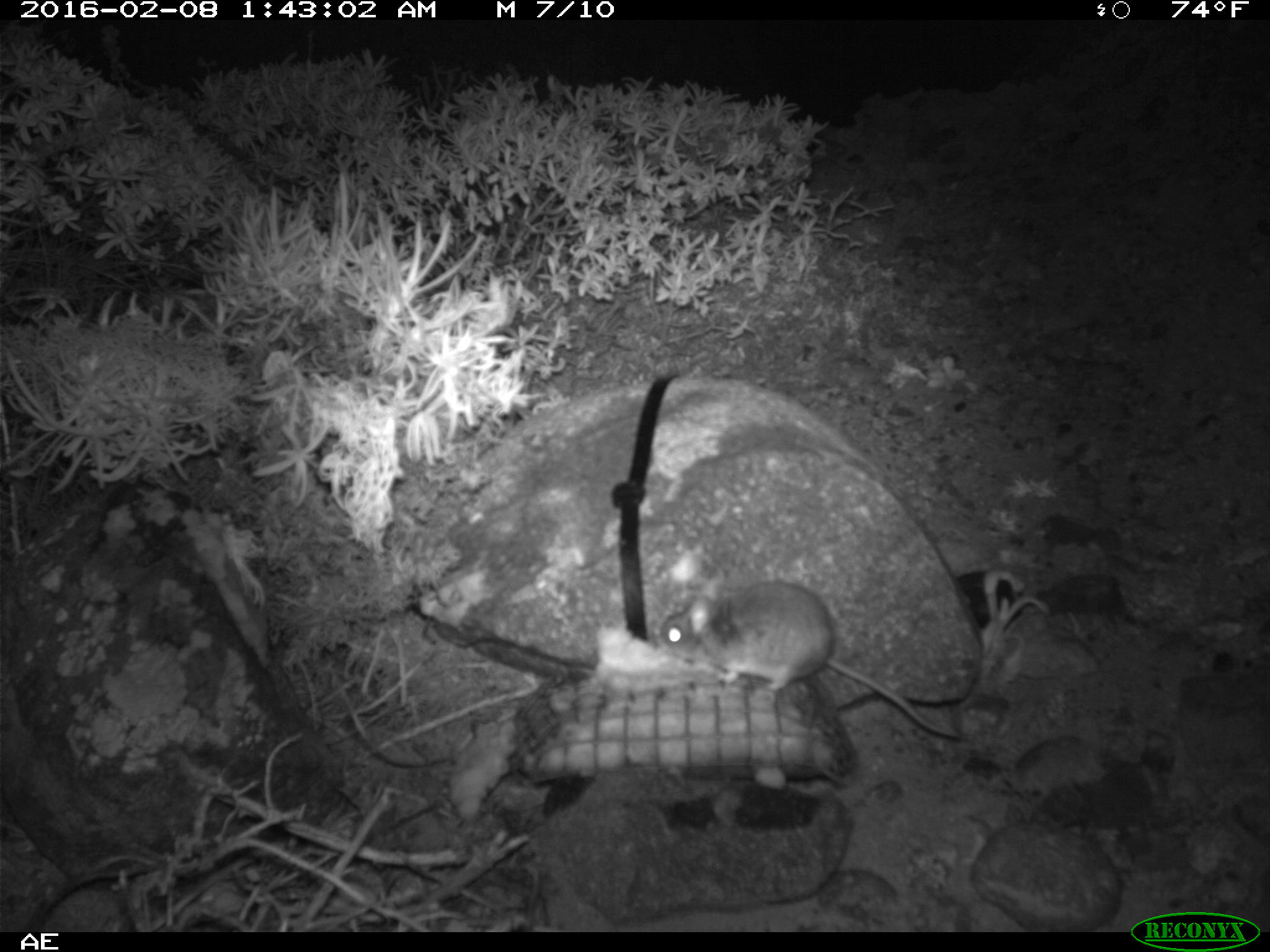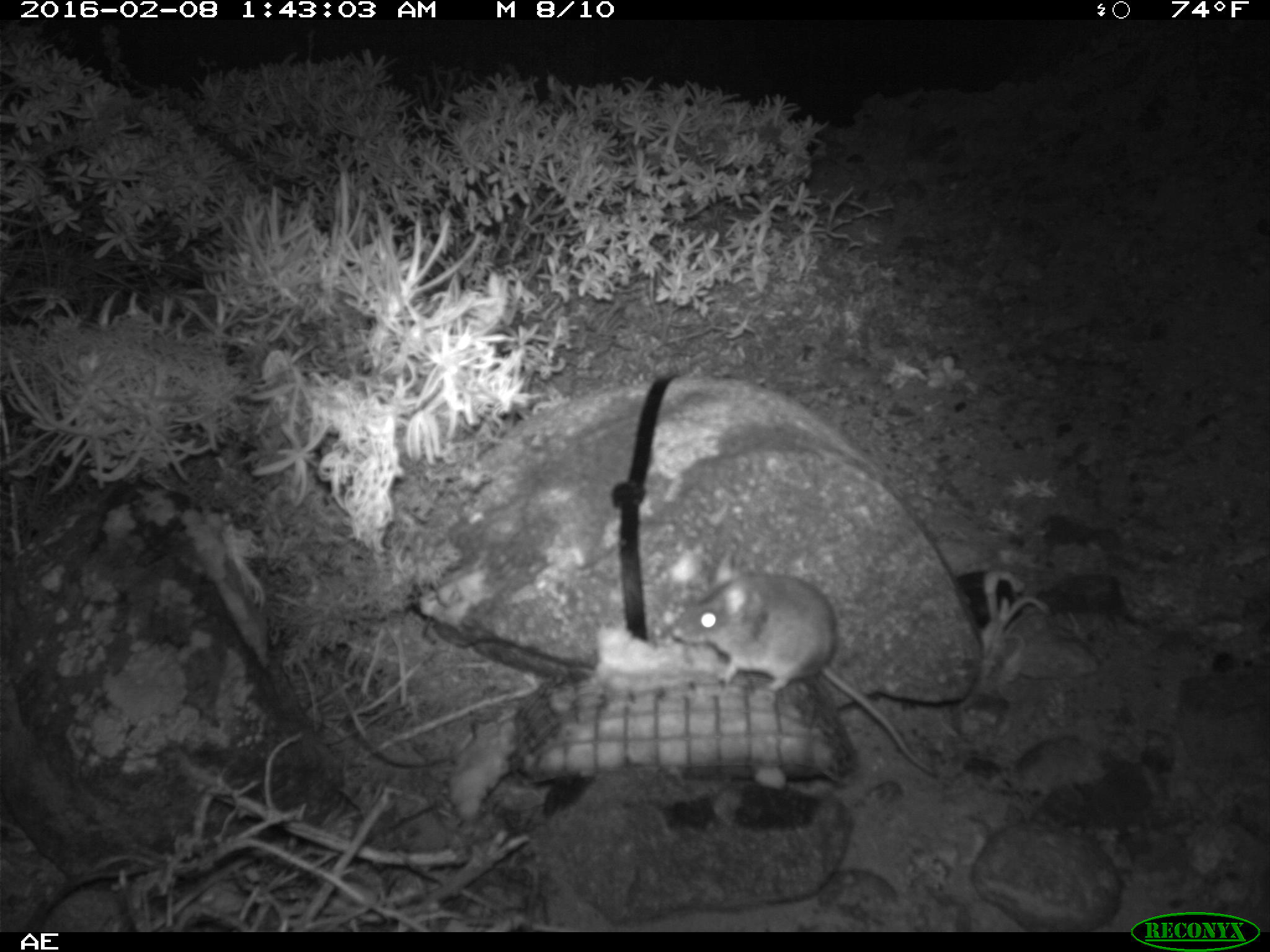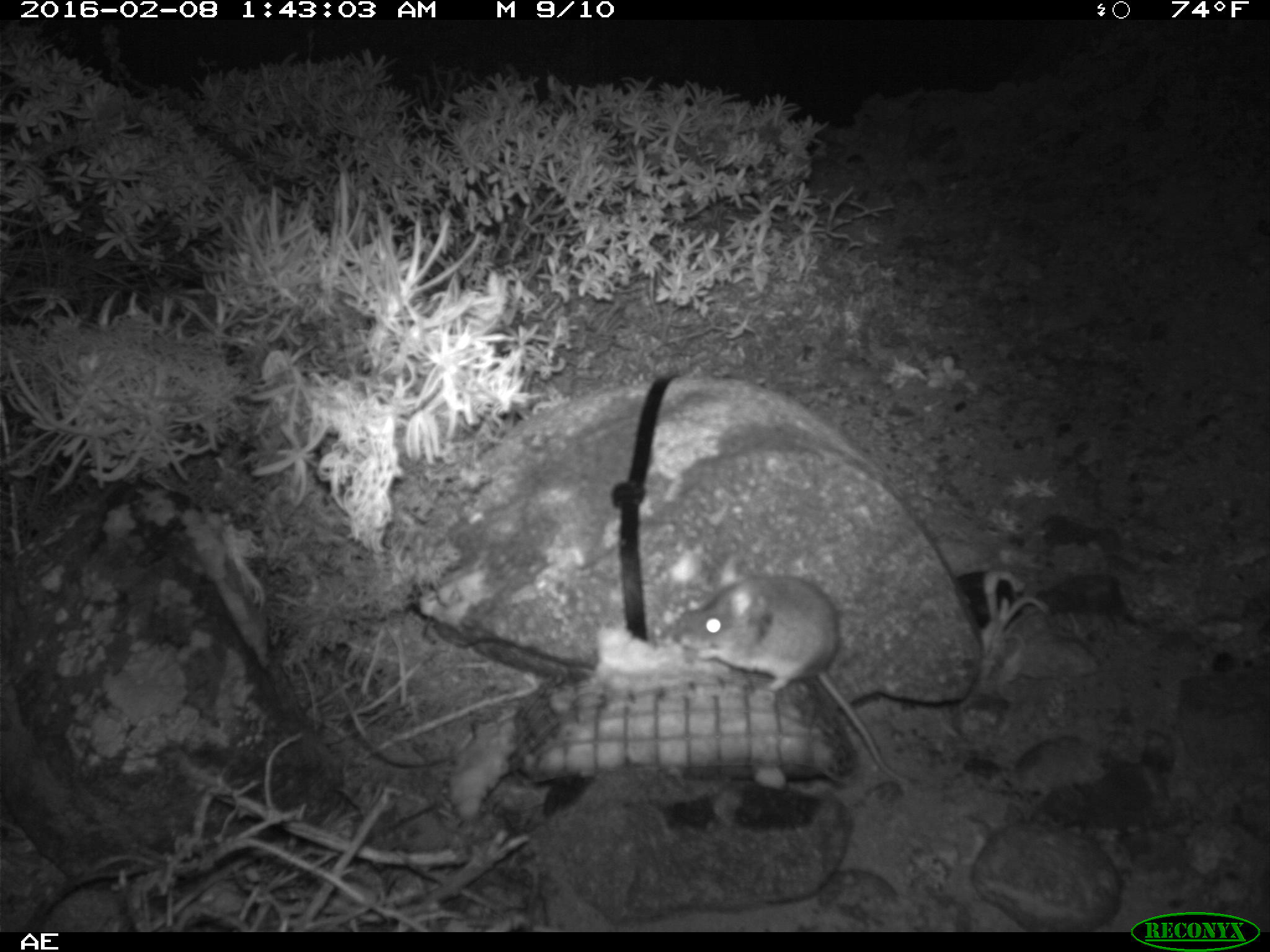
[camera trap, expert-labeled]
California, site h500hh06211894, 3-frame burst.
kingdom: Animalia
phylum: Chordata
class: Mammalia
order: Rodentia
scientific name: Rodentia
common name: rodent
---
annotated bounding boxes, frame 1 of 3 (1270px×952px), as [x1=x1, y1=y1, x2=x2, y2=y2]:
rodent: [x1=660, y1=568, x2=961, y2=739]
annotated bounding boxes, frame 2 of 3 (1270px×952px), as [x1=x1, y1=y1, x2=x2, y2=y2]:
rodent: [x1=673, y1=544, x2=942, y2=780]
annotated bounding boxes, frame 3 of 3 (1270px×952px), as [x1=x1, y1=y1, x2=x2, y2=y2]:
rodent: [x1=677, y1=558, x2=910, y2=784]